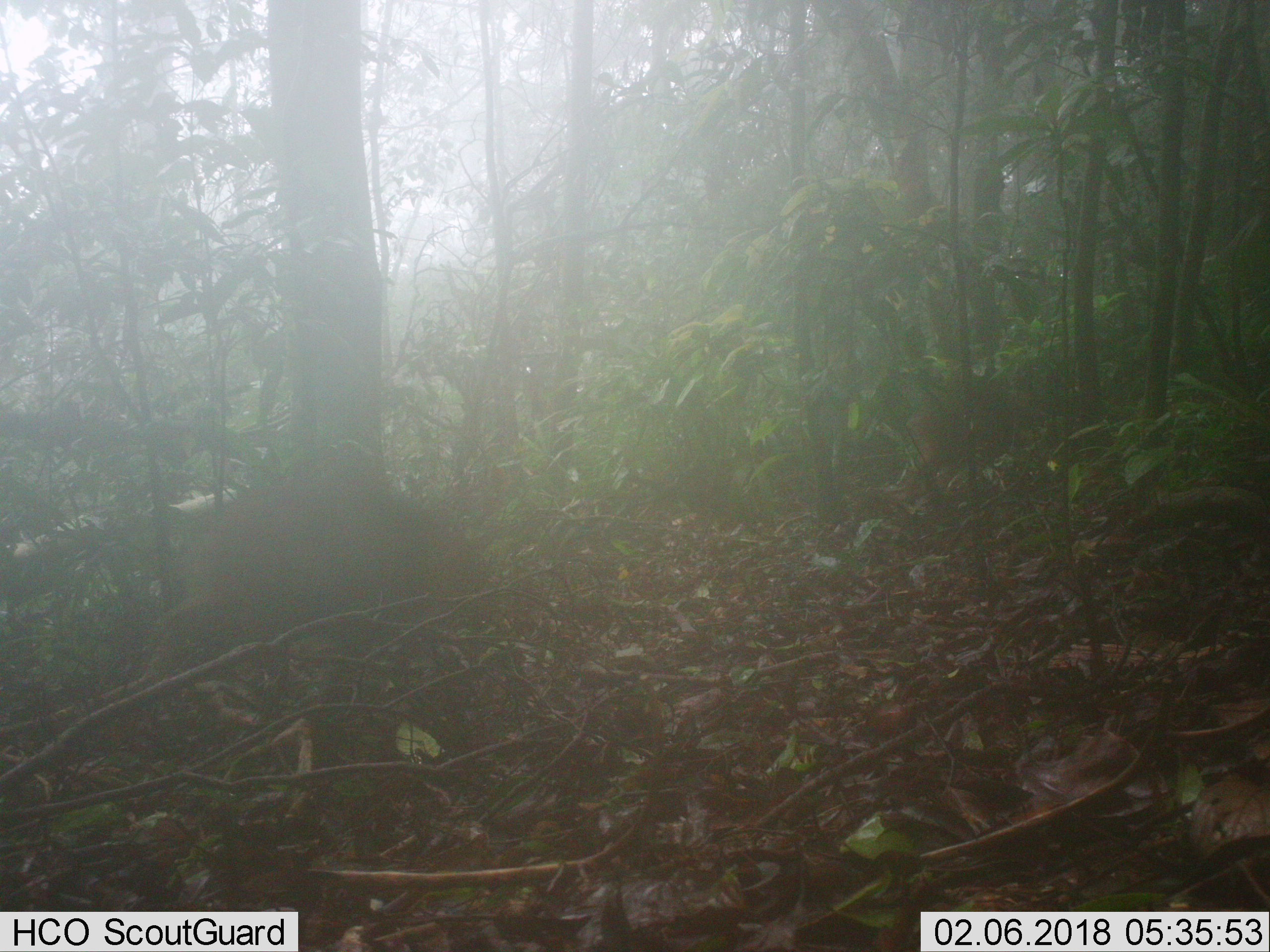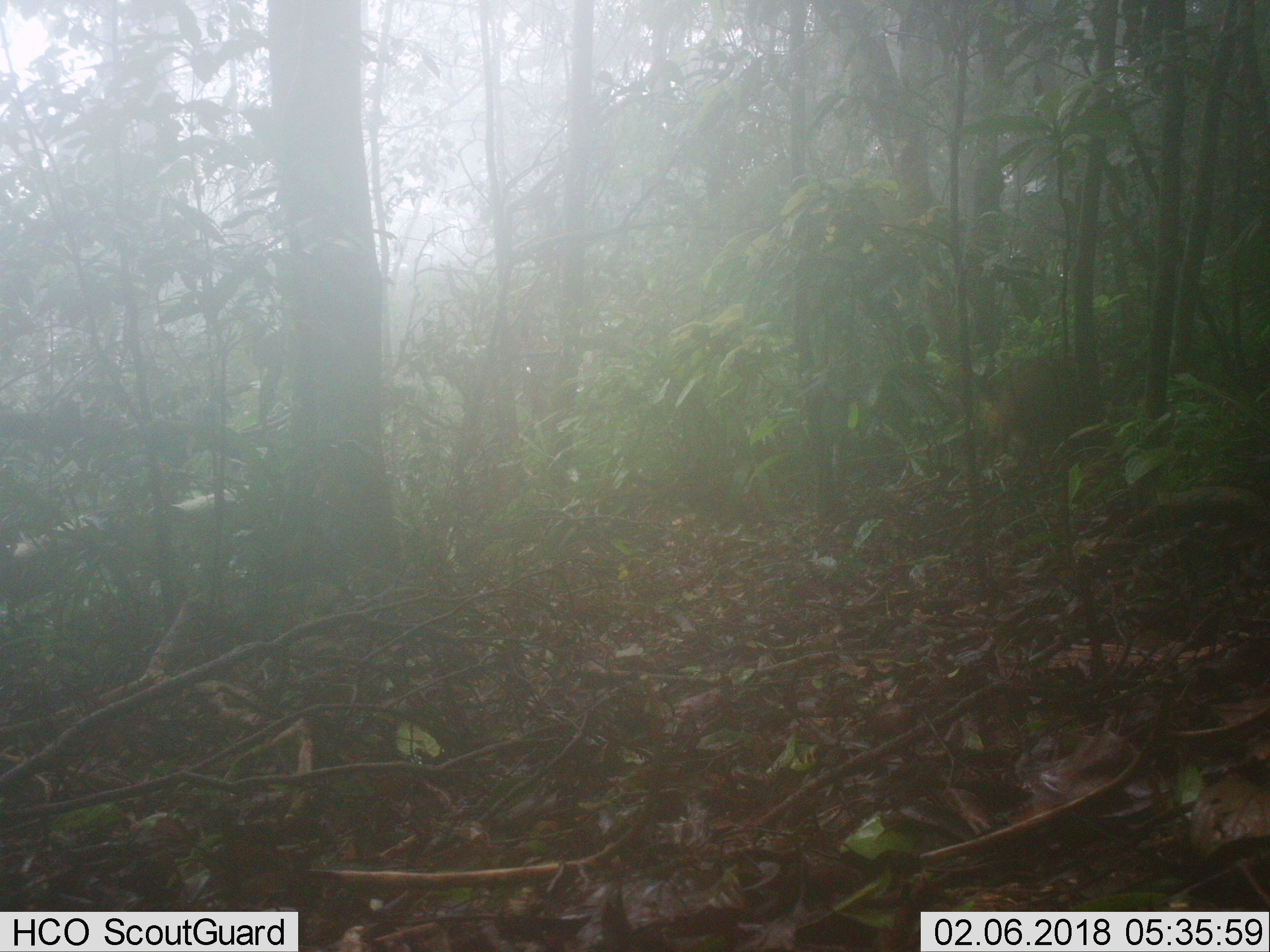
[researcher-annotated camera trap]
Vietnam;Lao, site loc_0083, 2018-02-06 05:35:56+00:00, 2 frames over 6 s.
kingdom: Animalia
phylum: Chordata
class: Mammalia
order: Artiodactyla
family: Suidae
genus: Sus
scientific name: Sus scrofa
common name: eurasian wild pig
Eurasian wild pig (Sus scrofa). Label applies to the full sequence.